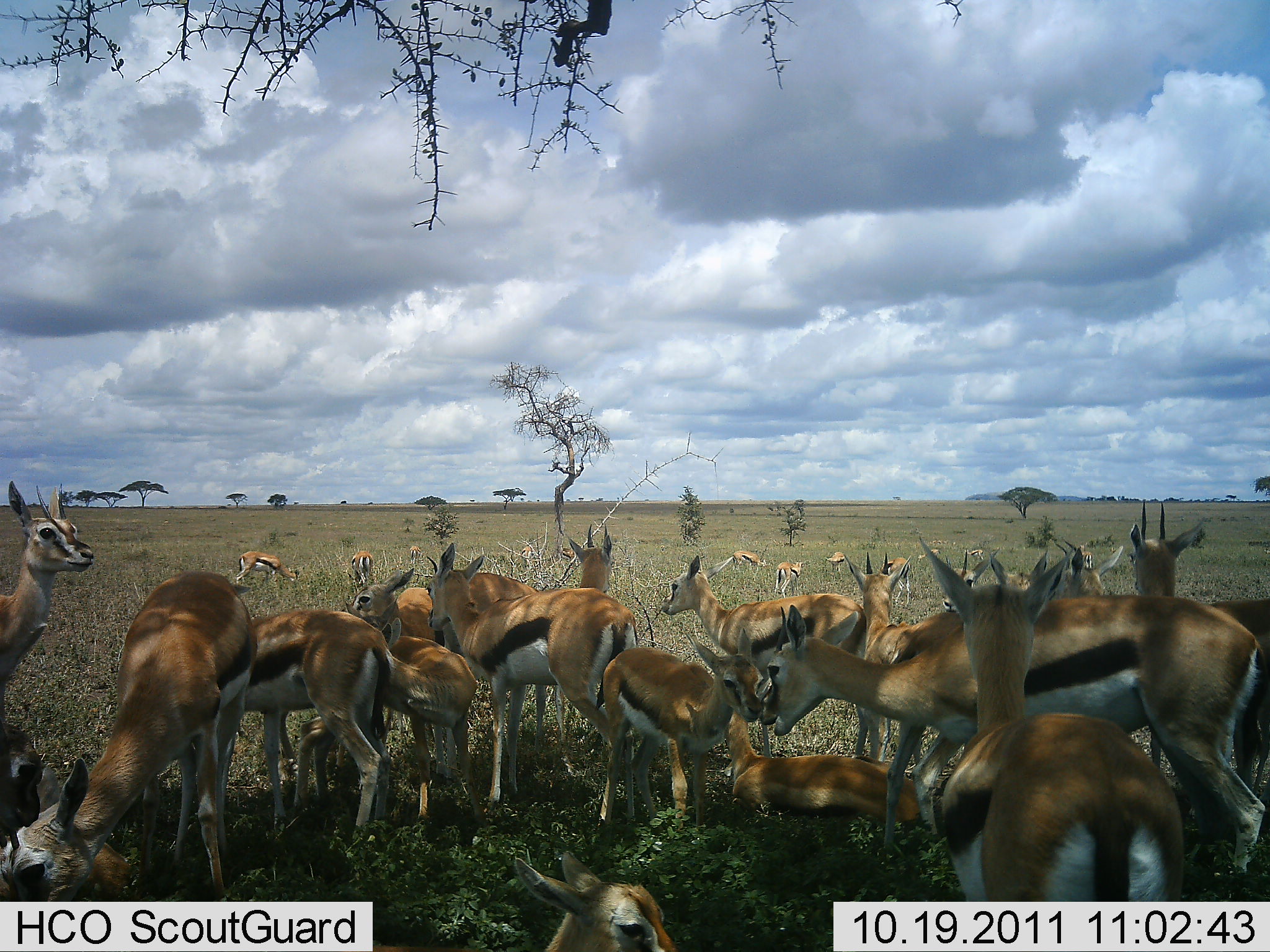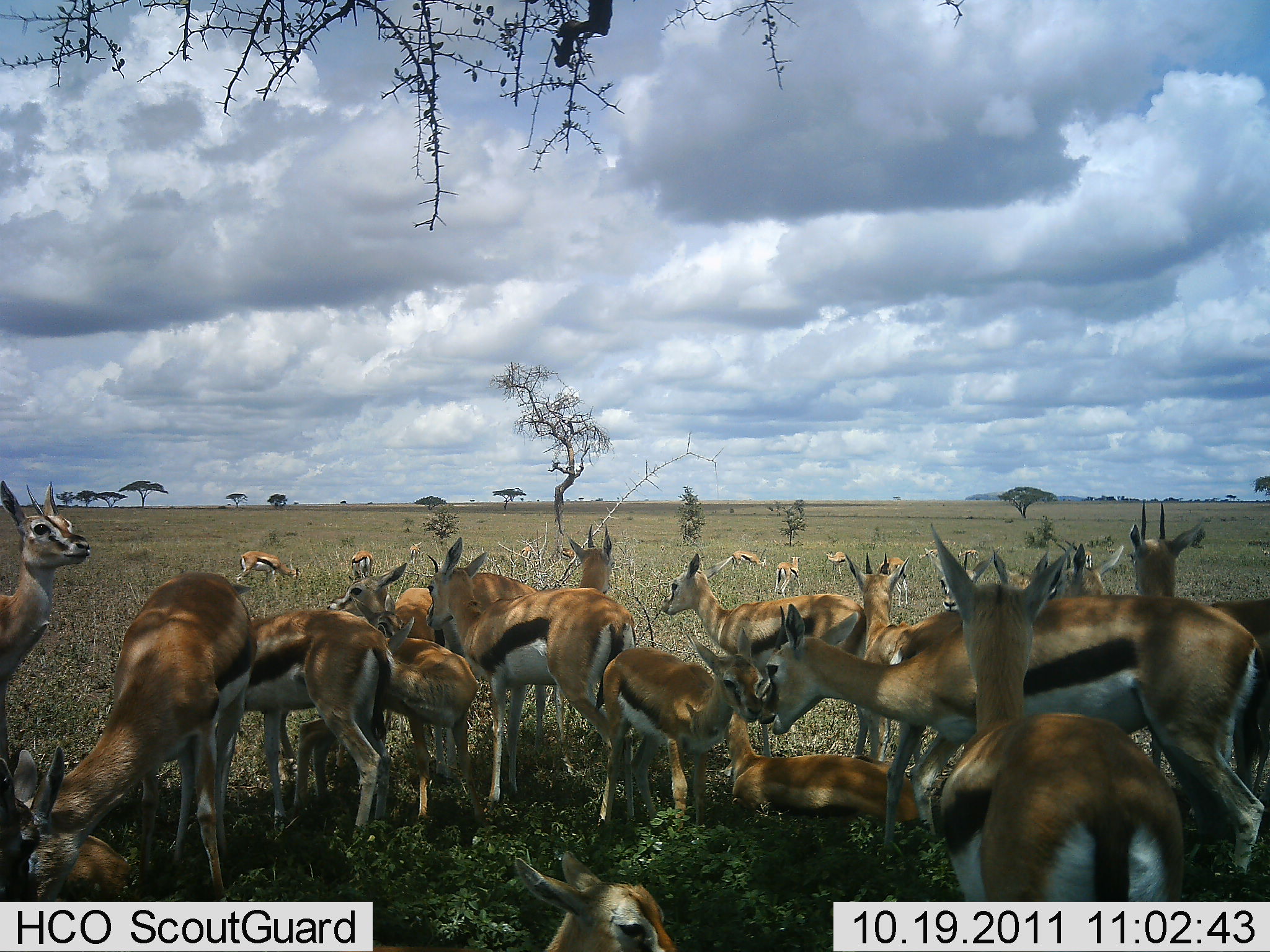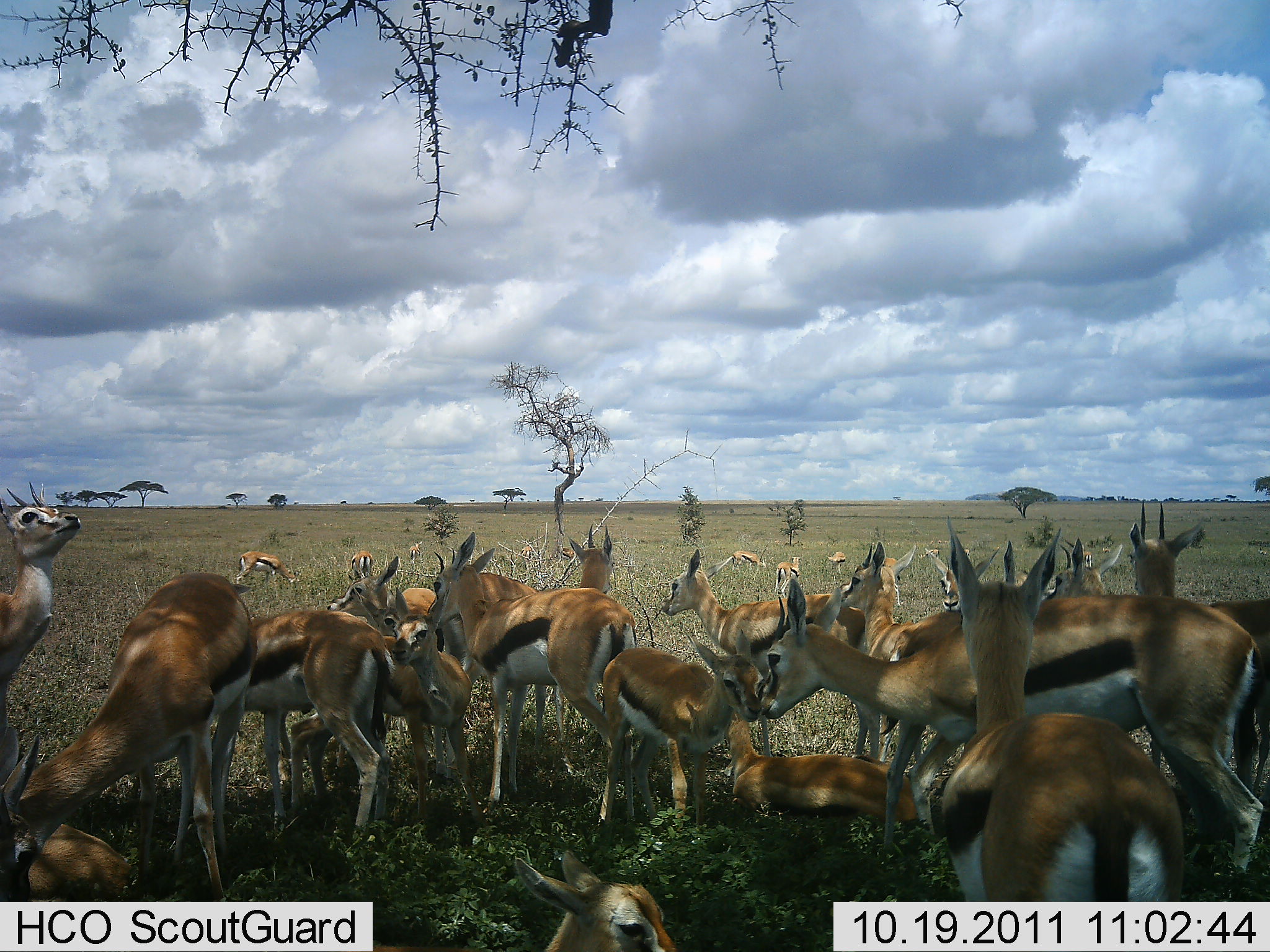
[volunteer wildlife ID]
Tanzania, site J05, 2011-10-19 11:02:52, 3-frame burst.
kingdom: Animalia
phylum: Chordata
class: Mammalia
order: Artiodactyla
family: Bovidae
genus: Eudorcas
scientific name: Eudorcas thomsonii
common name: thomson's gazelle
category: gazellethomsons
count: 11-50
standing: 79%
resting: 95%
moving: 16%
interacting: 21%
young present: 26%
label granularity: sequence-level